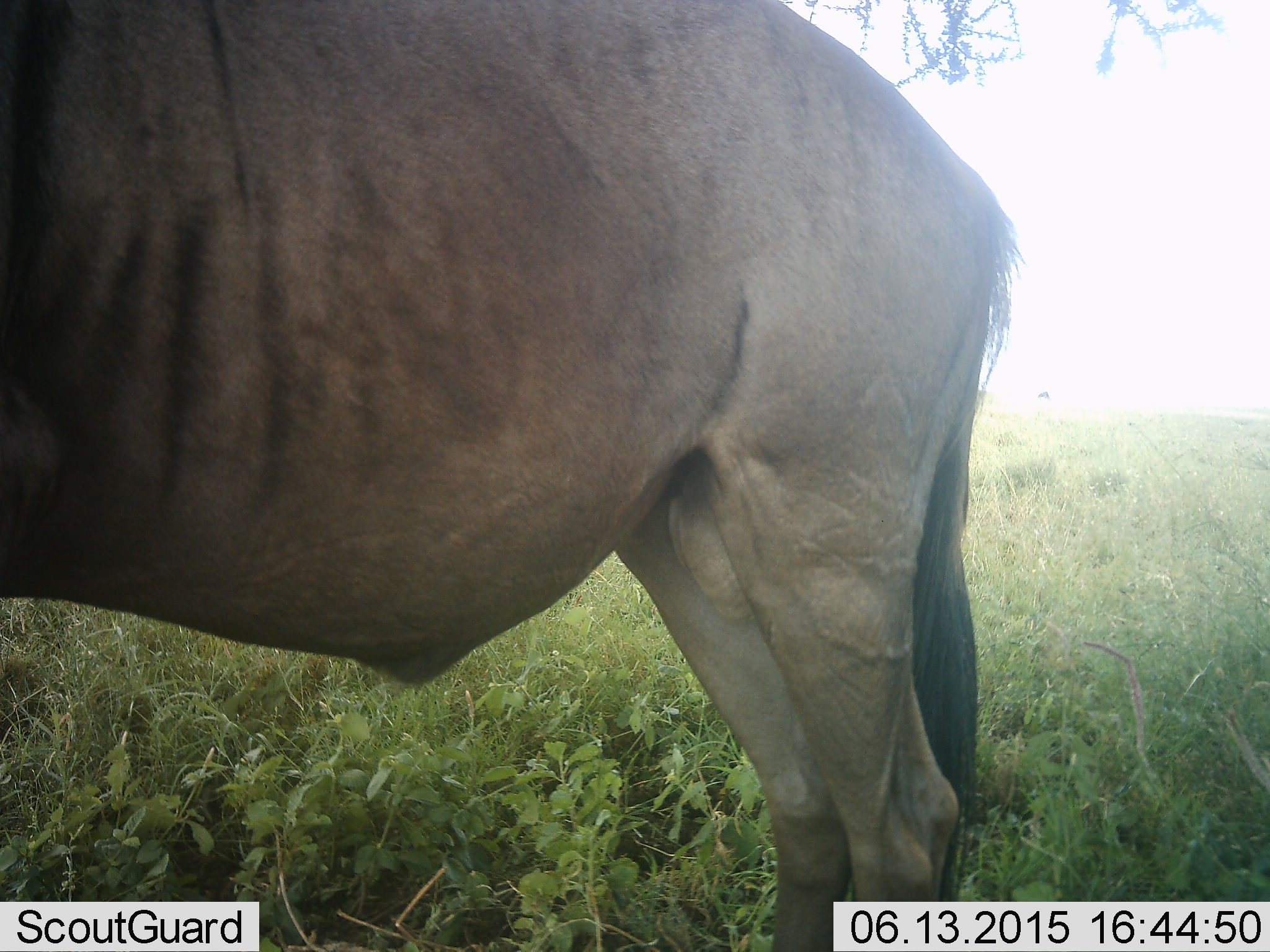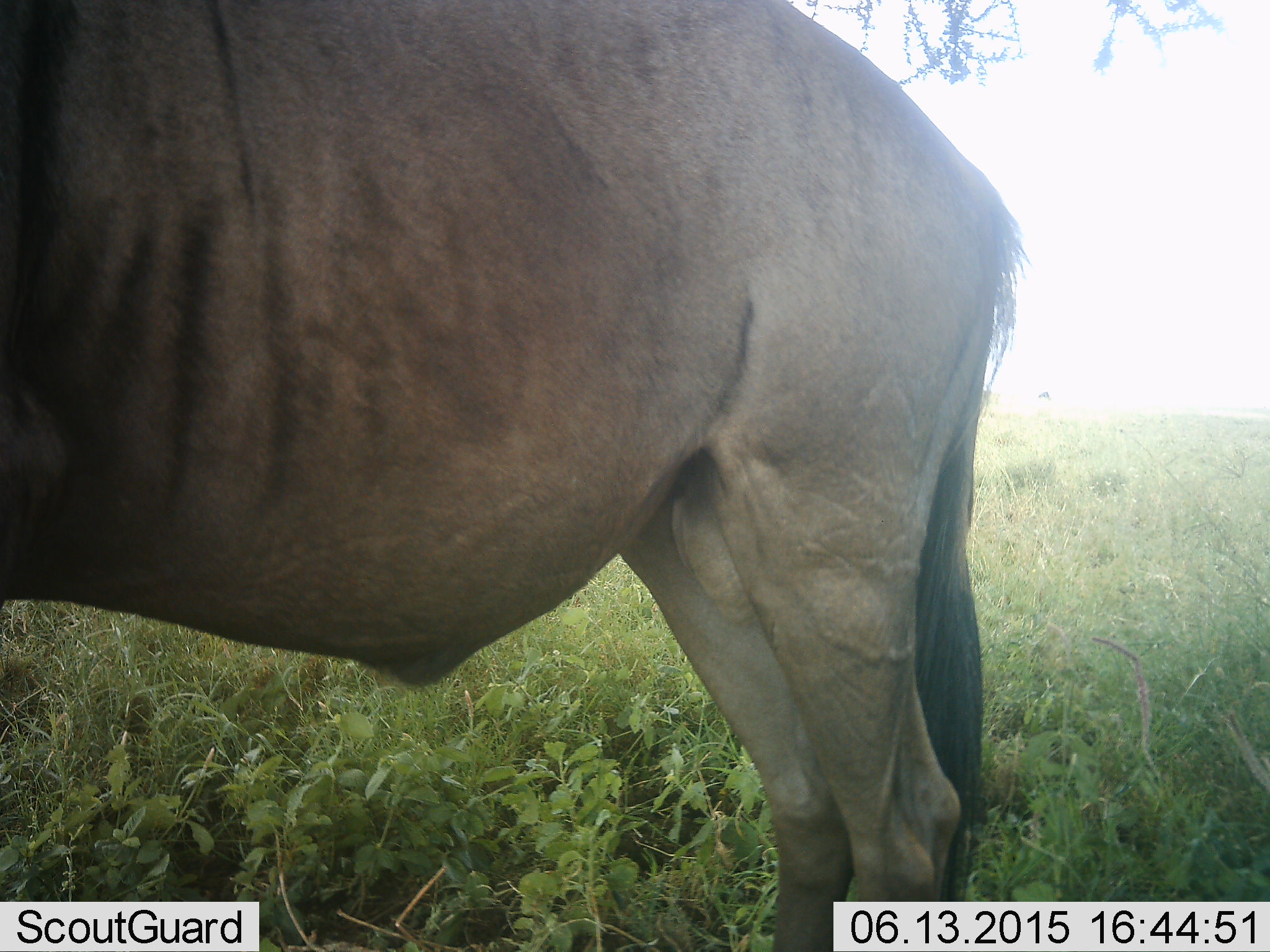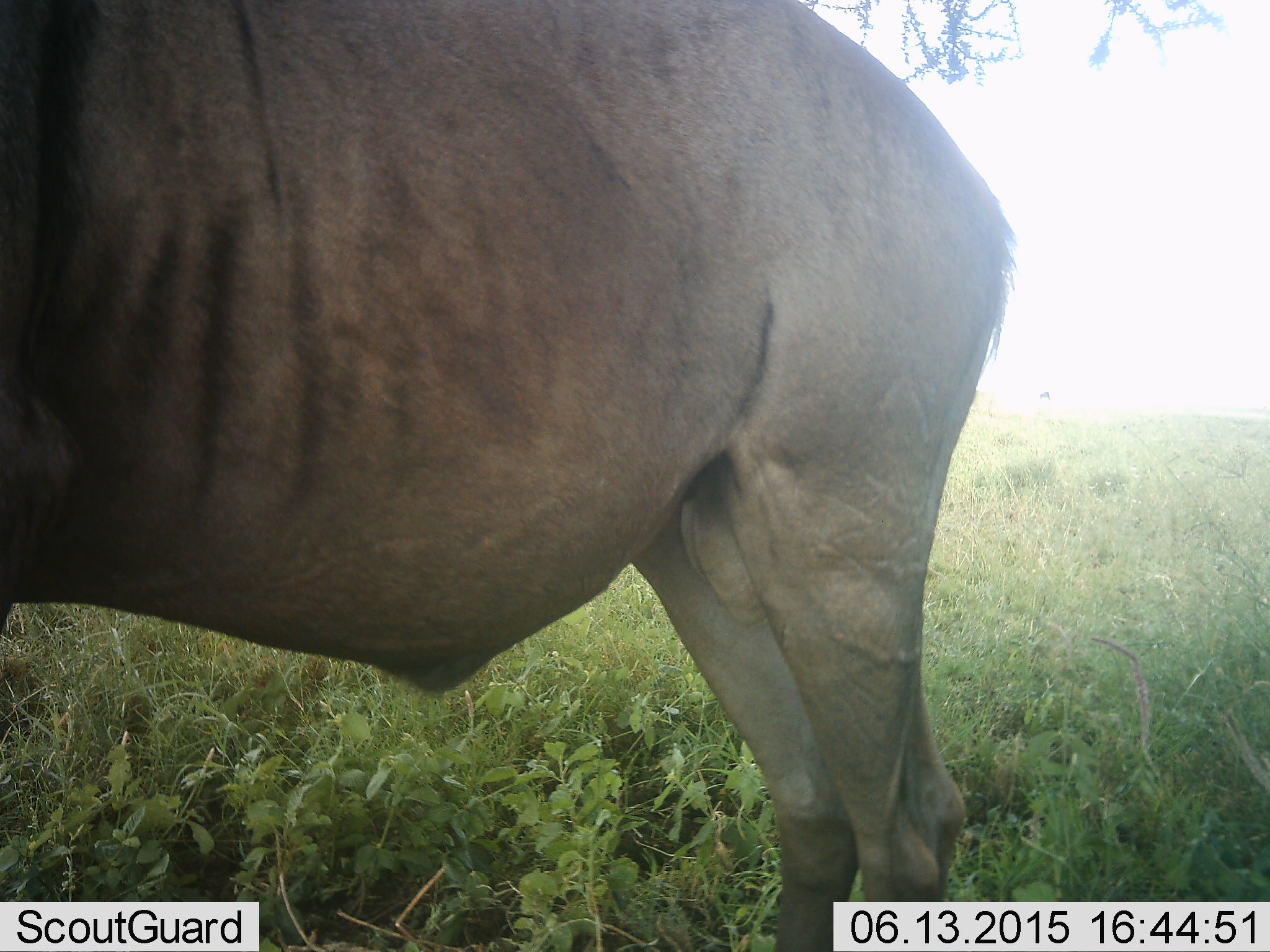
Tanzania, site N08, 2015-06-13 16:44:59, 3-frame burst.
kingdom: Animalia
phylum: Chordata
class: Mammalia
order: Artiodactyla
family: Bovidae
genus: Connochaetes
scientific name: Connochaetes taurinus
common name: blue wildebeest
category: wildebeest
Wildebeest (blue wildebeest) (Connochaetes taurinus), count 1. Behavior (volunteer vote fractions): standing 90%, resting 0%, moving 10%, interacting 0%. Young present (vote fraction): 0%. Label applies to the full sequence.